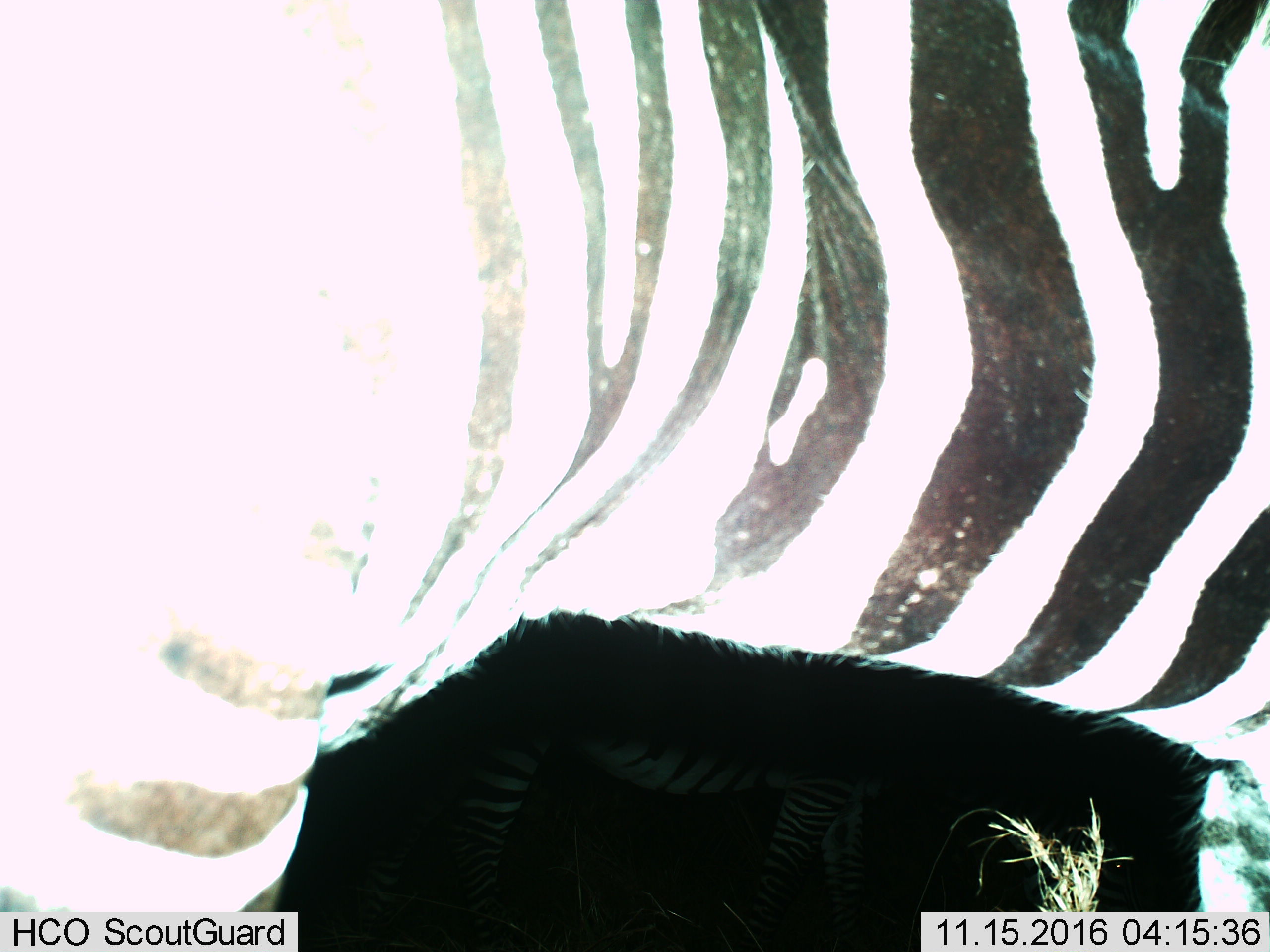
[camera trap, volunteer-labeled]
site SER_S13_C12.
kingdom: Animalia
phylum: Chordata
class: Mammalia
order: Perissodactyla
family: Equidae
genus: Equus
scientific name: Equus quagga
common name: plains zebra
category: zebraplains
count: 1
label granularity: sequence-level